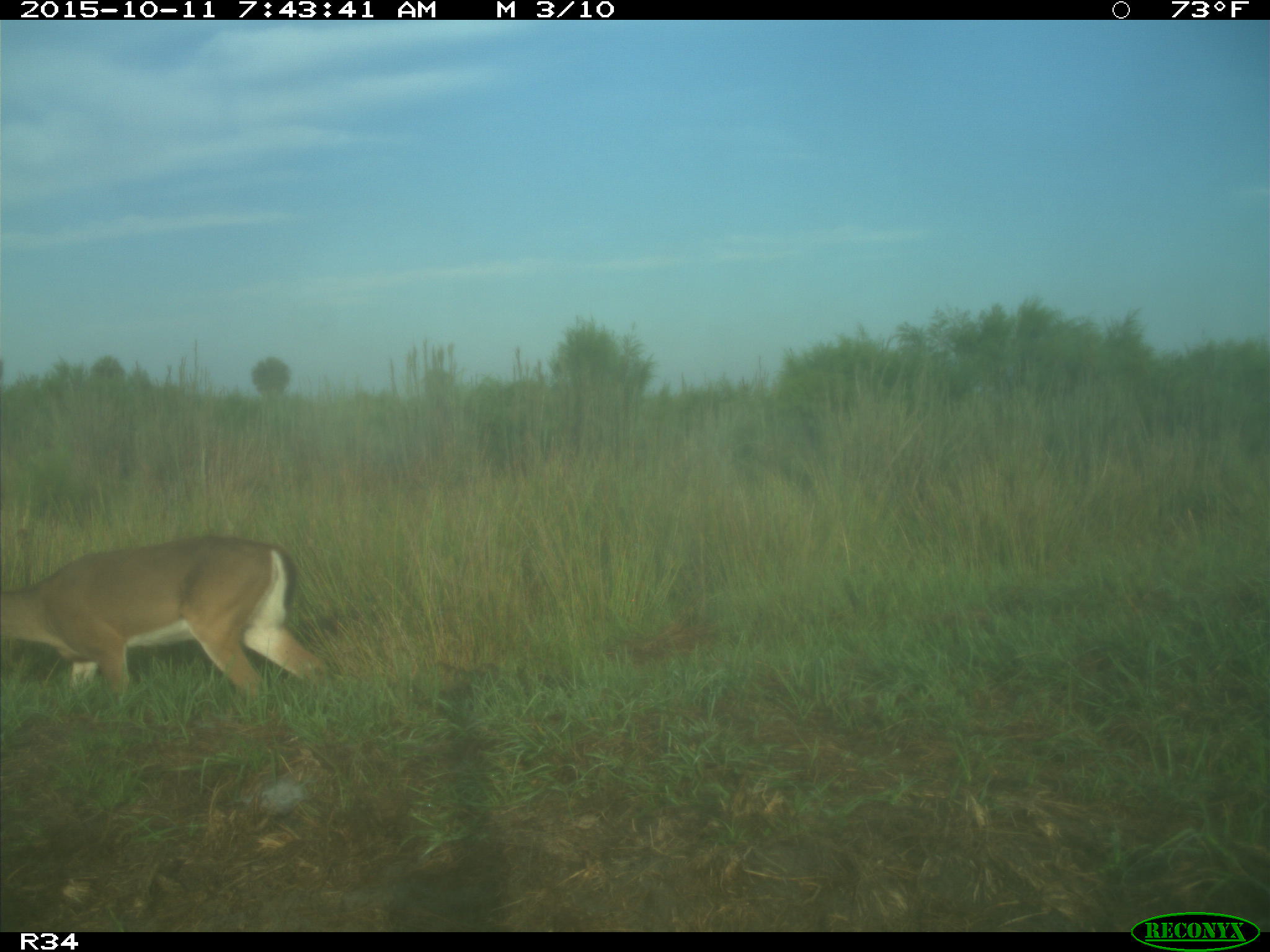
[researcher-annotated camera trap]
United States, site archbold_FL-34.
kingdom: Animalia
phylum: Chordata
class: Mammalia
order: Artiodactyla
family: Cervidae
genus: Odocoileus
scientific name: Odocoileus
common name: deer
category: unidentified deer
Unidentified deer (deer) (Odocoileus).